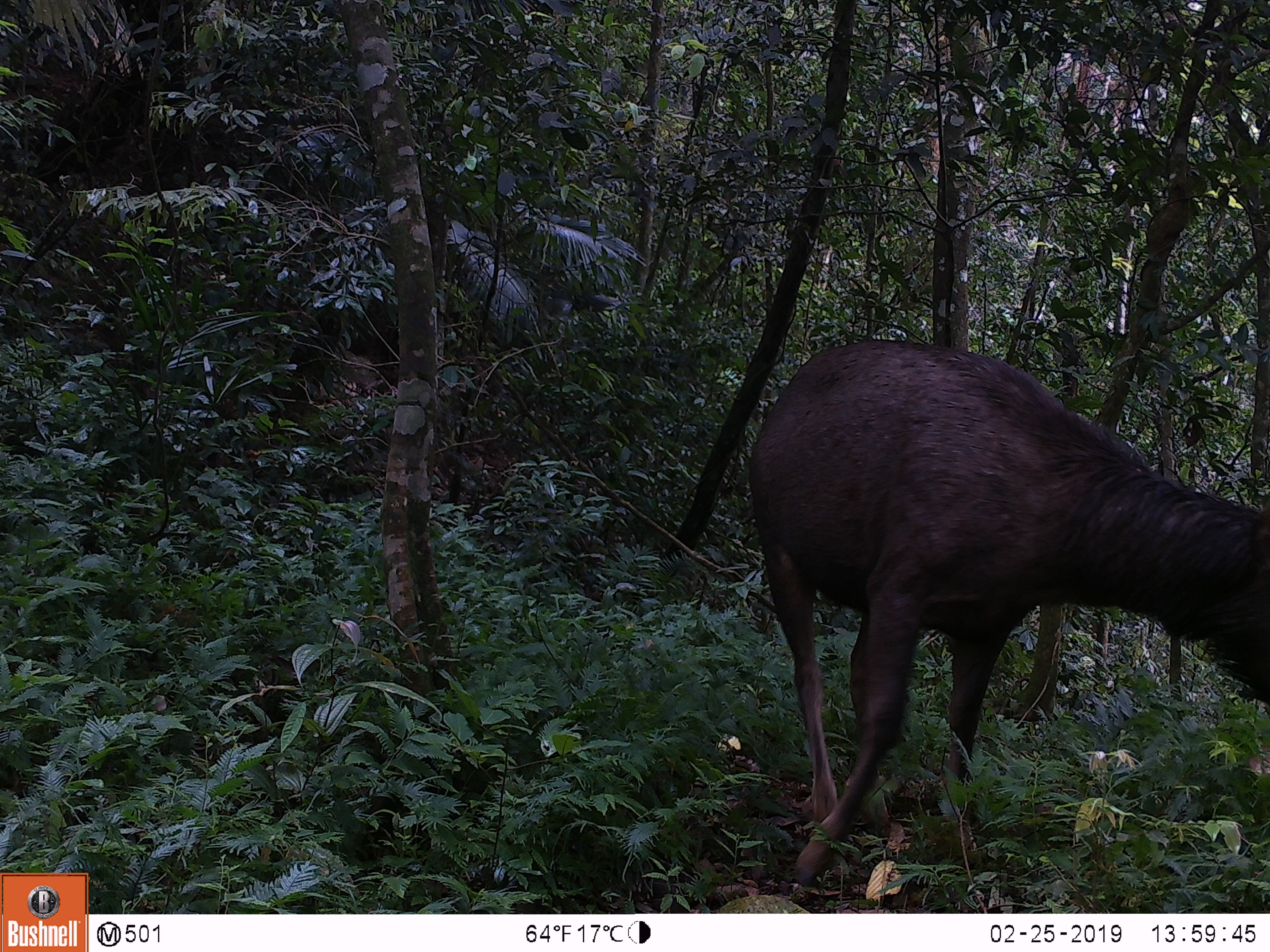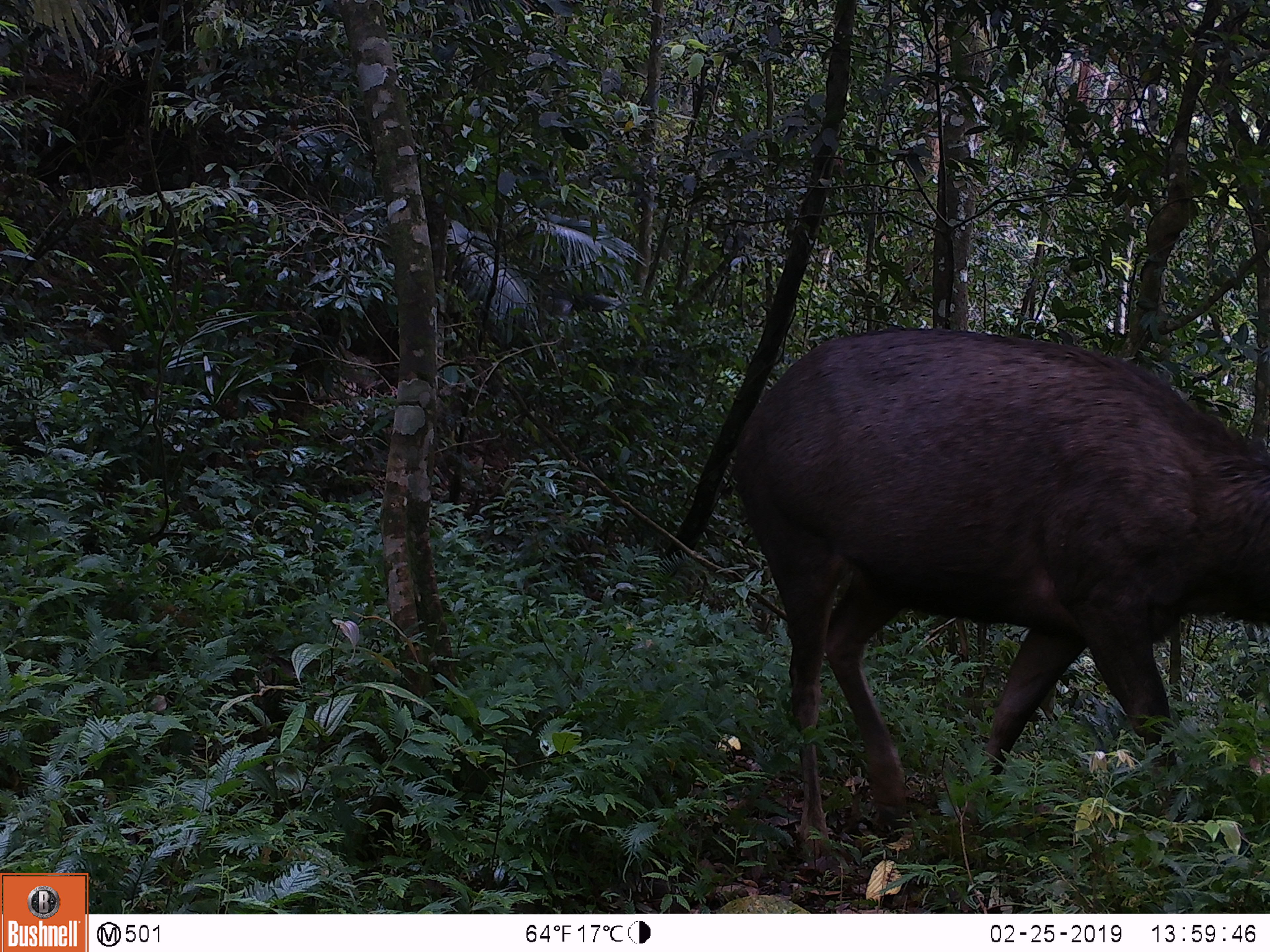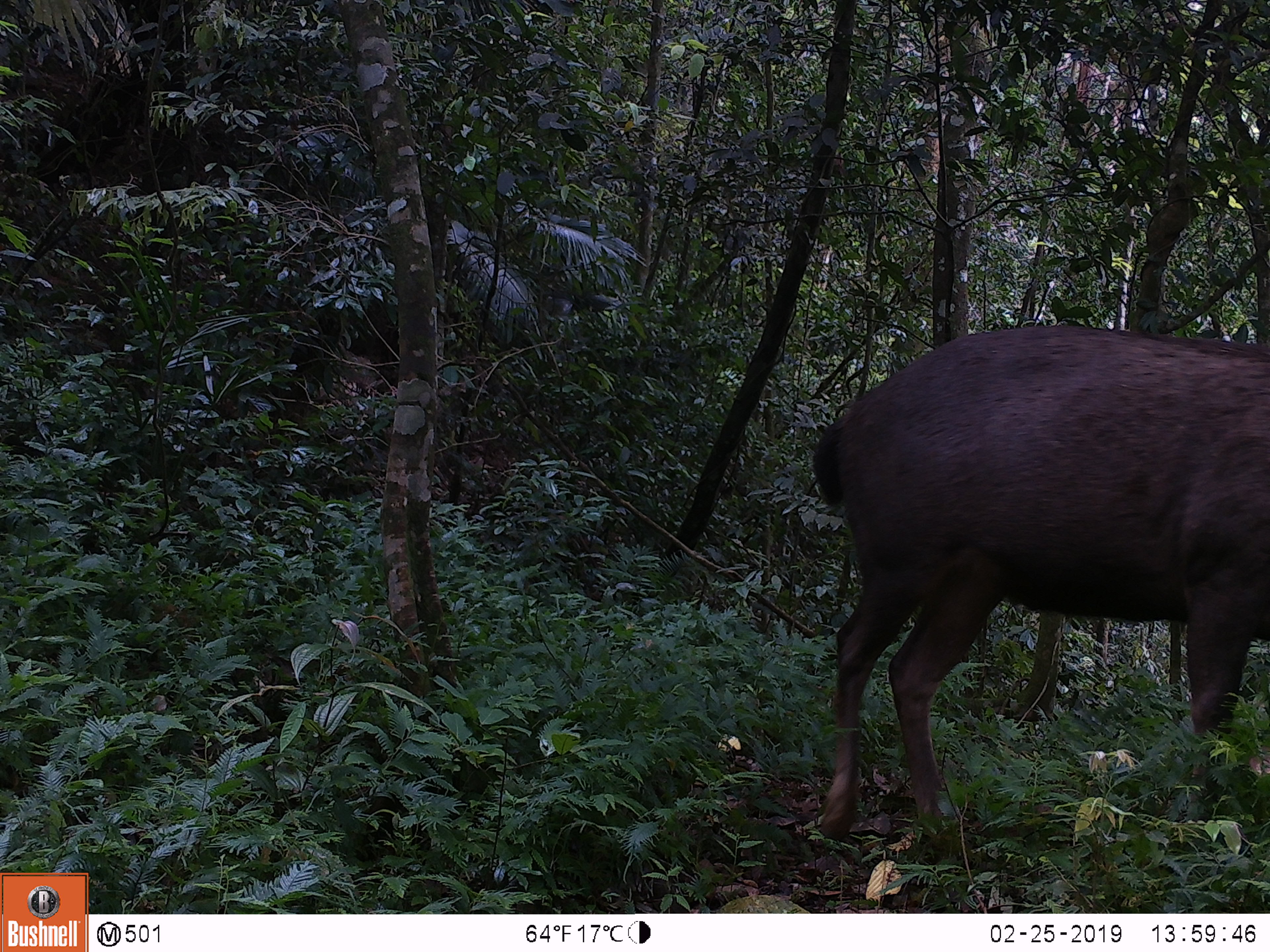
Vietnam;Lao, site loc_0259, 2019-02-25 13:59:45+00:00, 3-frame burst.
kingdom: Animalia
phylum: Chordata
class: Mammalia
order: Artiodactyla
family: Cervidae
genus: Rusa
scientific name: Rusa unicolor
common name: sambar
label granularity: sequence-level